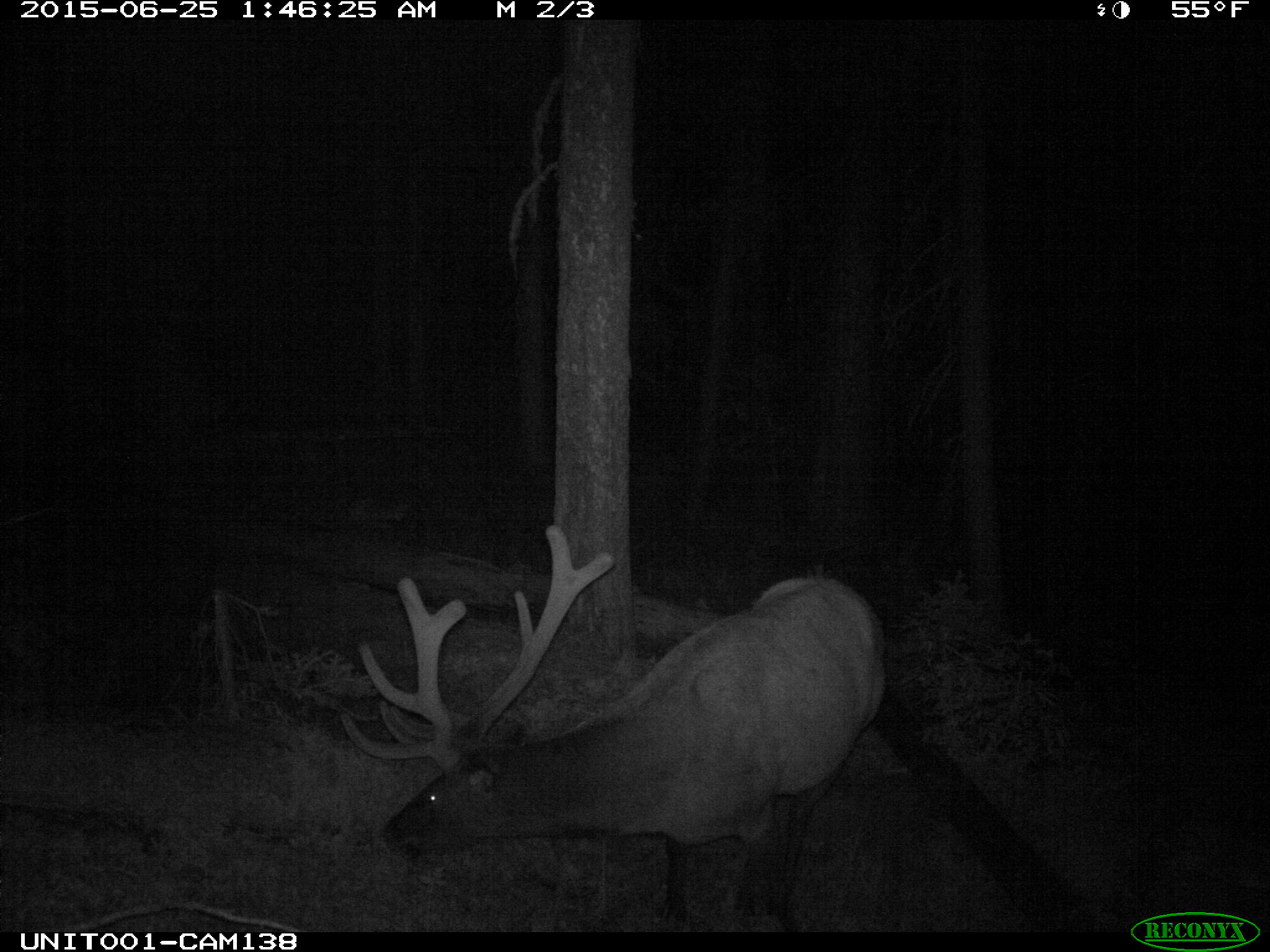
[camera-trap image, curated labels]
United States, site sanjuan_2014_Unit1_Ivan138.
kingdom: Animalia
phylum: Chordata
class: Mammalia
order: Artiodactyla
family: Cervidae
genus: Cervus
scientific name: Cervus elaphus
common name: red deer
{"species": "Cervus elaphus (red deer)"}